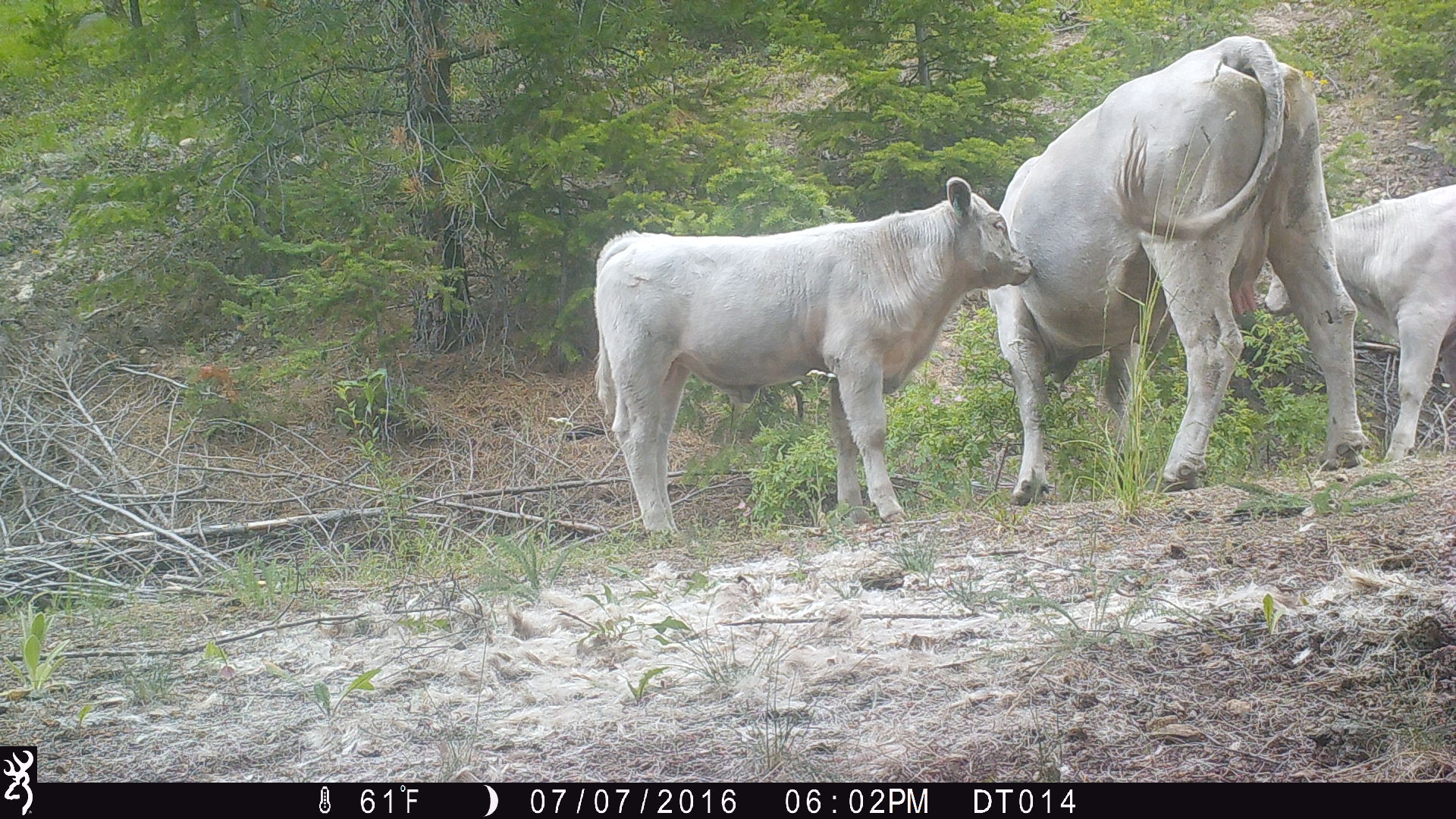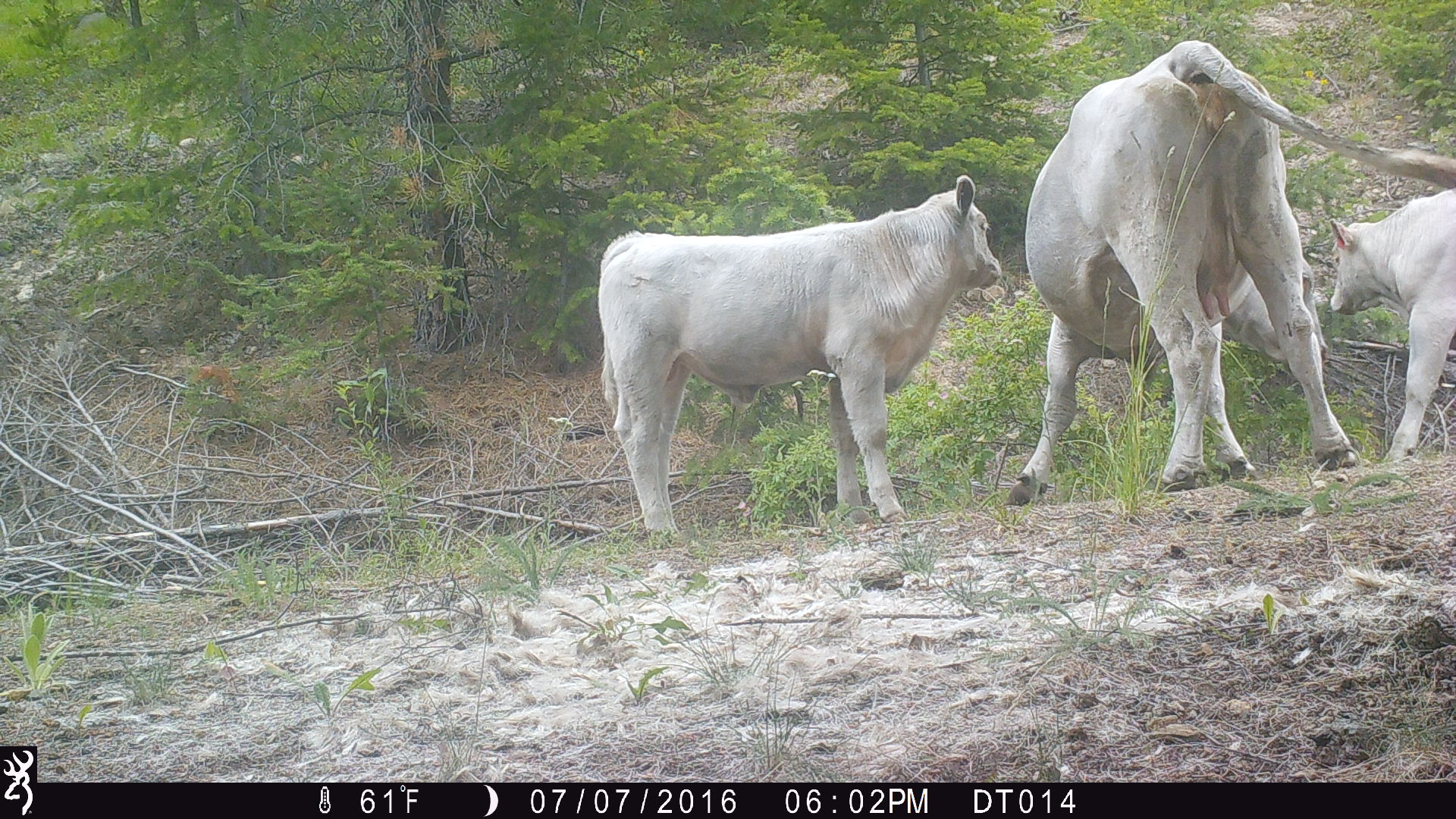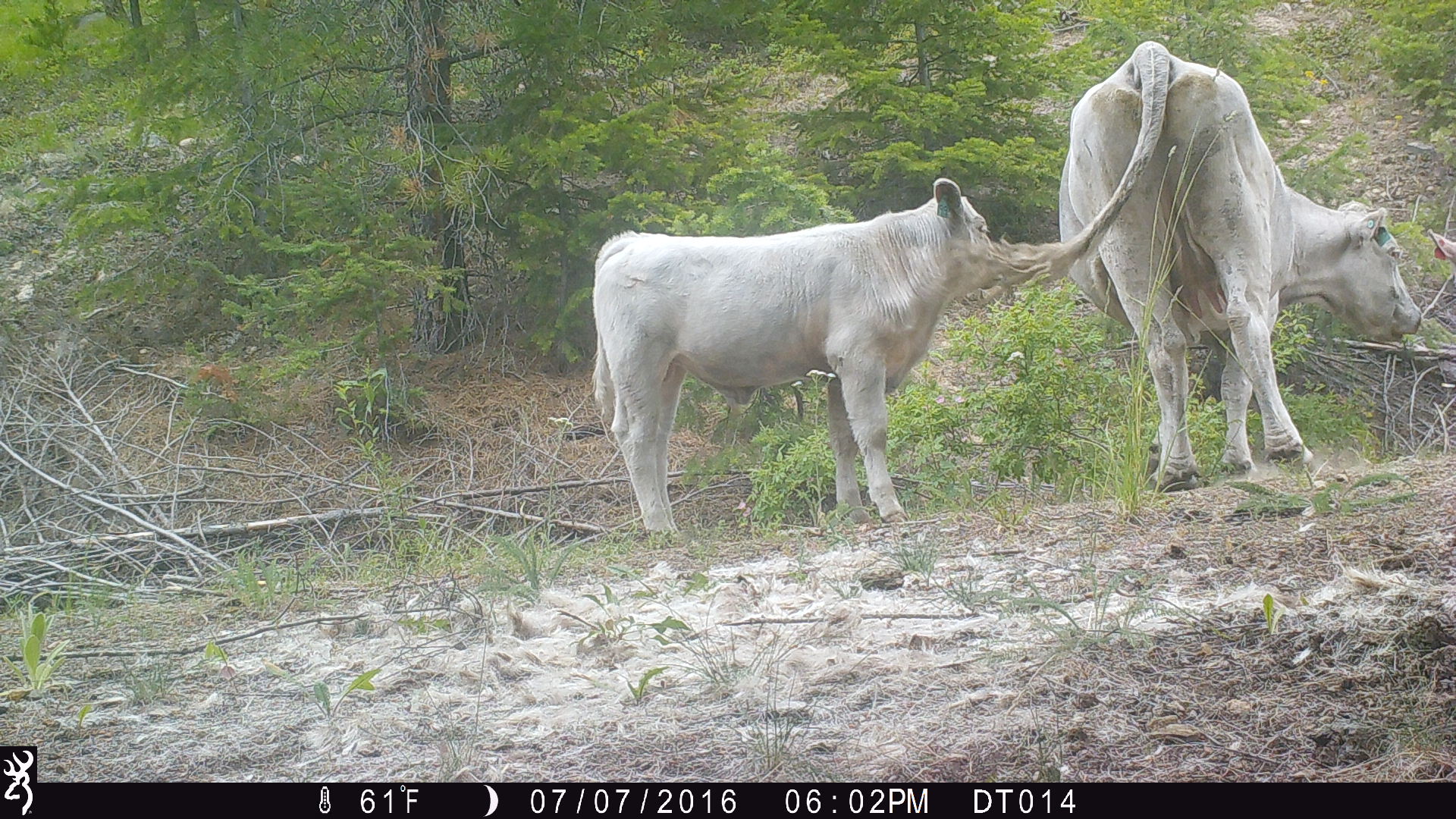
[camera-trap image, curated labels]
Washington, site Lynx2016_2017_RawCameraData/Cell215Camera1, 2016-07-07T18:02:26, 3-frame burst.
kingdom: Animalia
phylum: Chordata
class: Mammalia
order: Artiodactyla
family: Bovidae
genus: Bos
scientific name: Bos taurus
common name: domestic cattle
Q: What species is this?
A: Domestic cattle (Bos taurus).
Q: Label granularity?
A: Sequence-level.